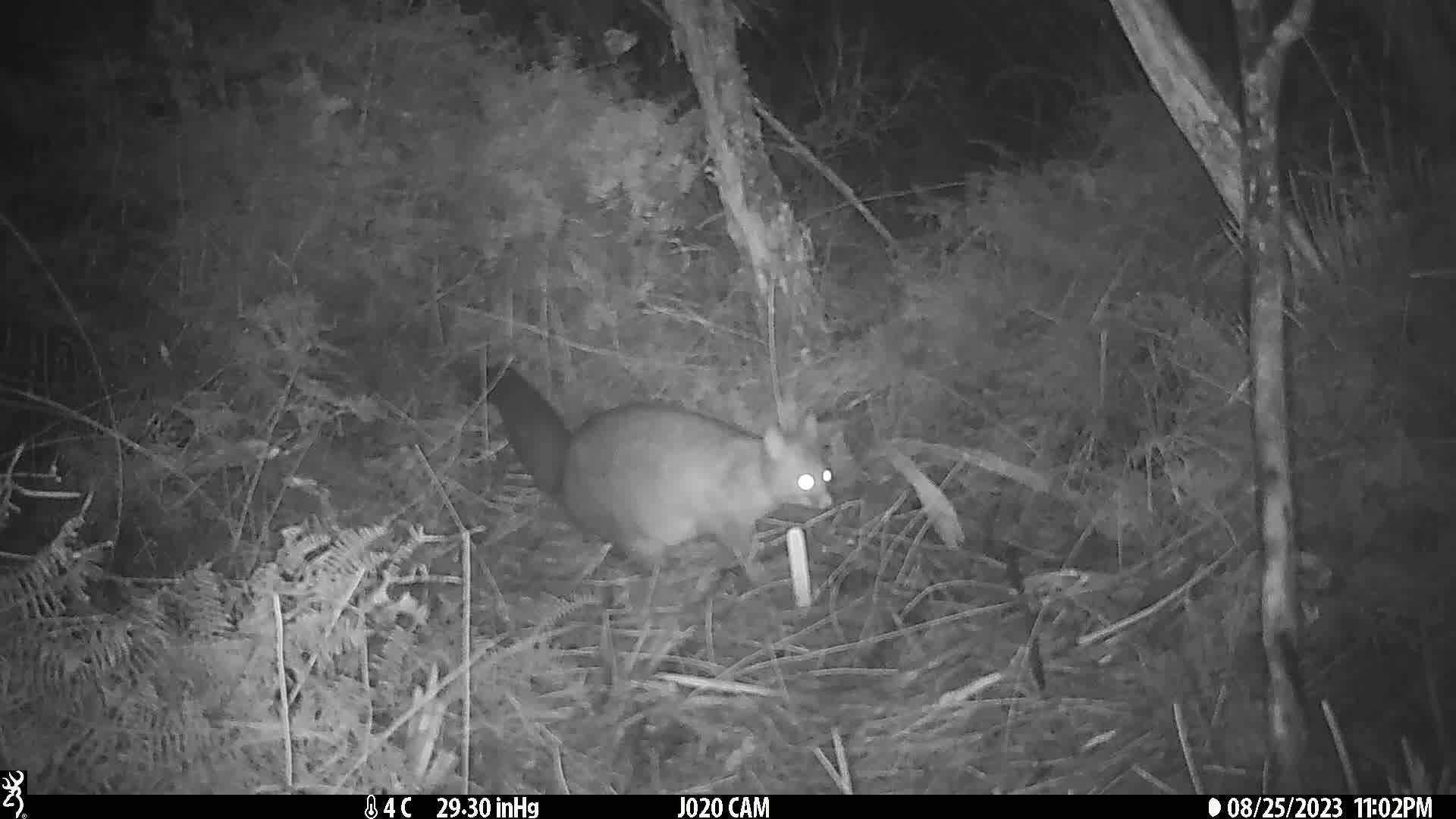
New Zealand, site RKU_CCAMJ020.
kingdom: Animalia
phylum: Chordata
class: Mammalia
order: Diprotodontia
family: Phalangeridae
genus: Trichosurus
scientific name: Trichosurus vulpecula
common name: common brushtail possum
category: possum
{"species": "possum (common brushtail possum) (Trichosurus vulpecula)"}